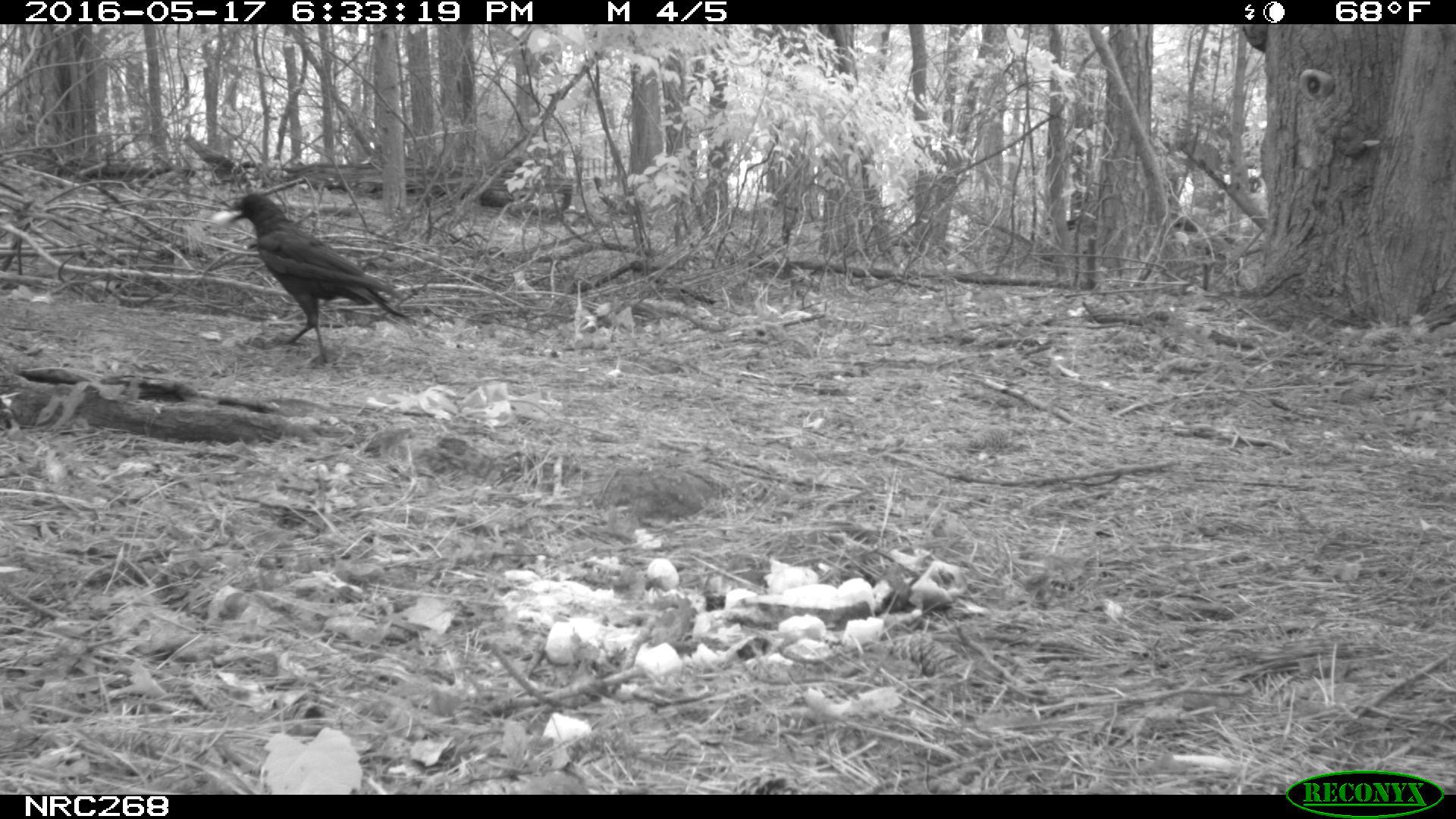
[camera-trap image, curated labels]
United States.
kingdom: Animalia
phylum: Chordata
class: Aves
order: Passeriformes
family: Corvidae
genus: Corvus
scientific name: Corvus brachyrhynchos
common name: american crow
American Crow (Corvus brachyrhynchos).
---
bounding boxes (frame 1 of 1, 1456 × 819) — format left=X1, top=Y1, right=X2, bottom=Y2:
American Crow: left=215, top=179, right=405, bottom=358